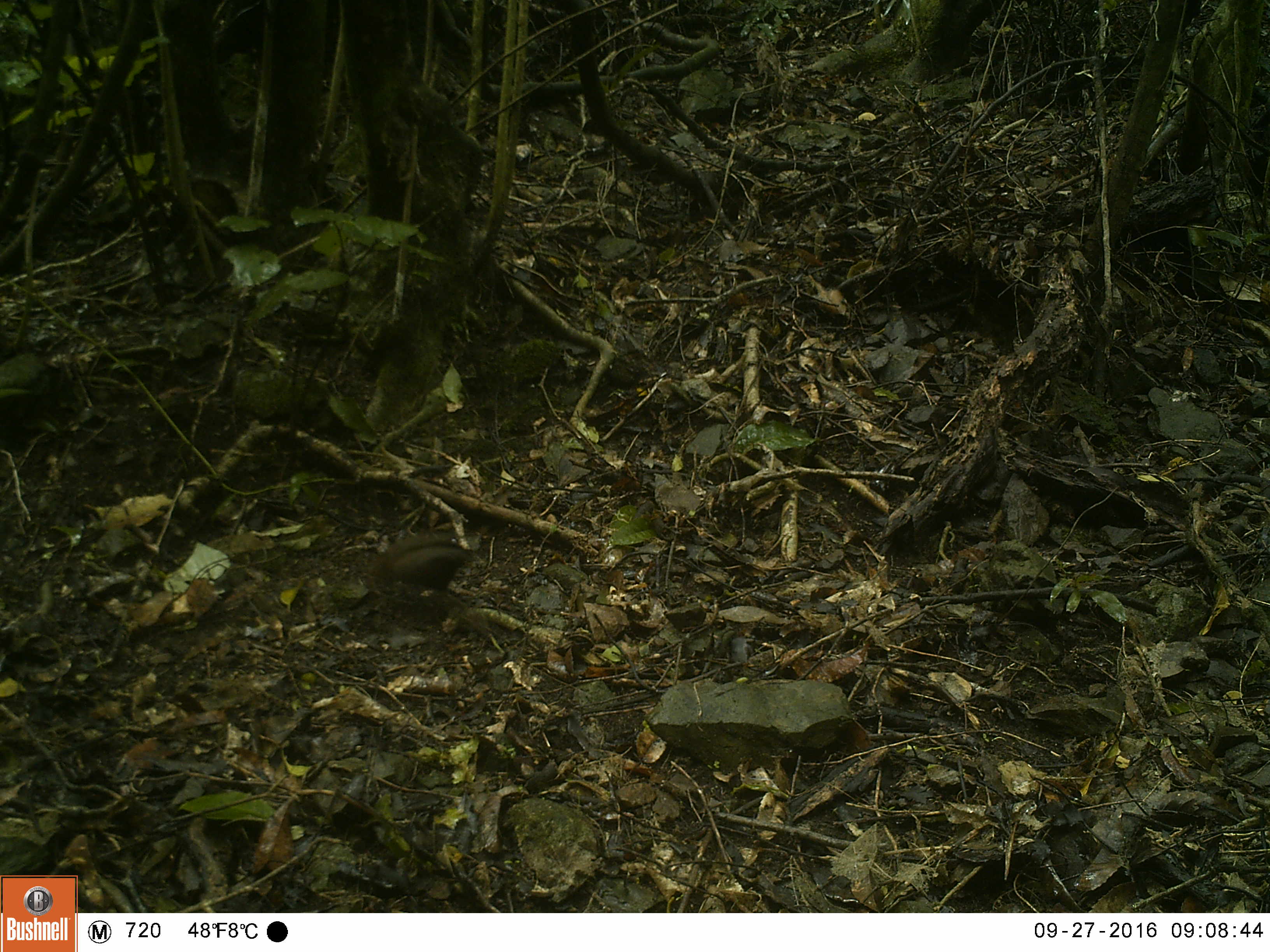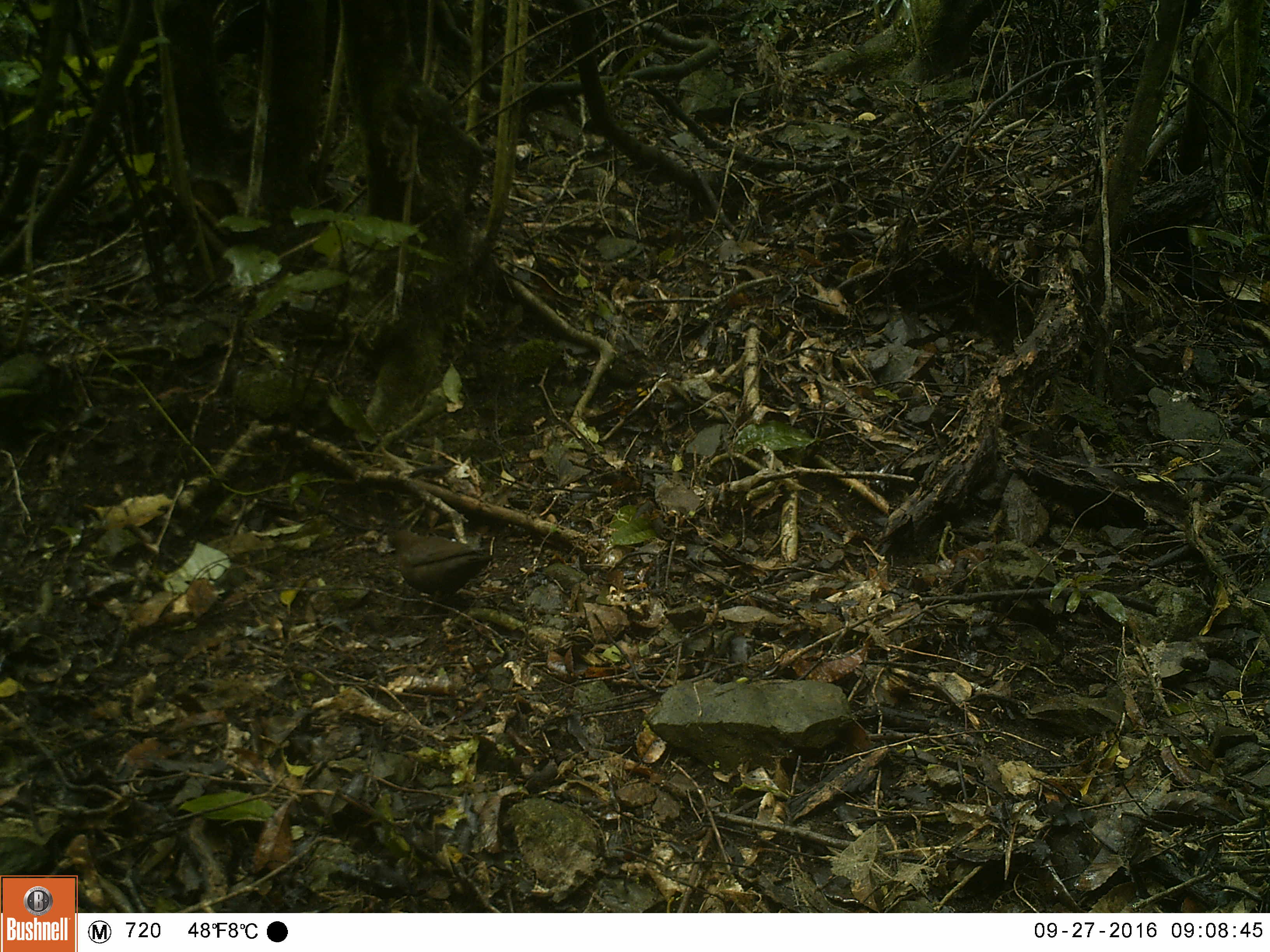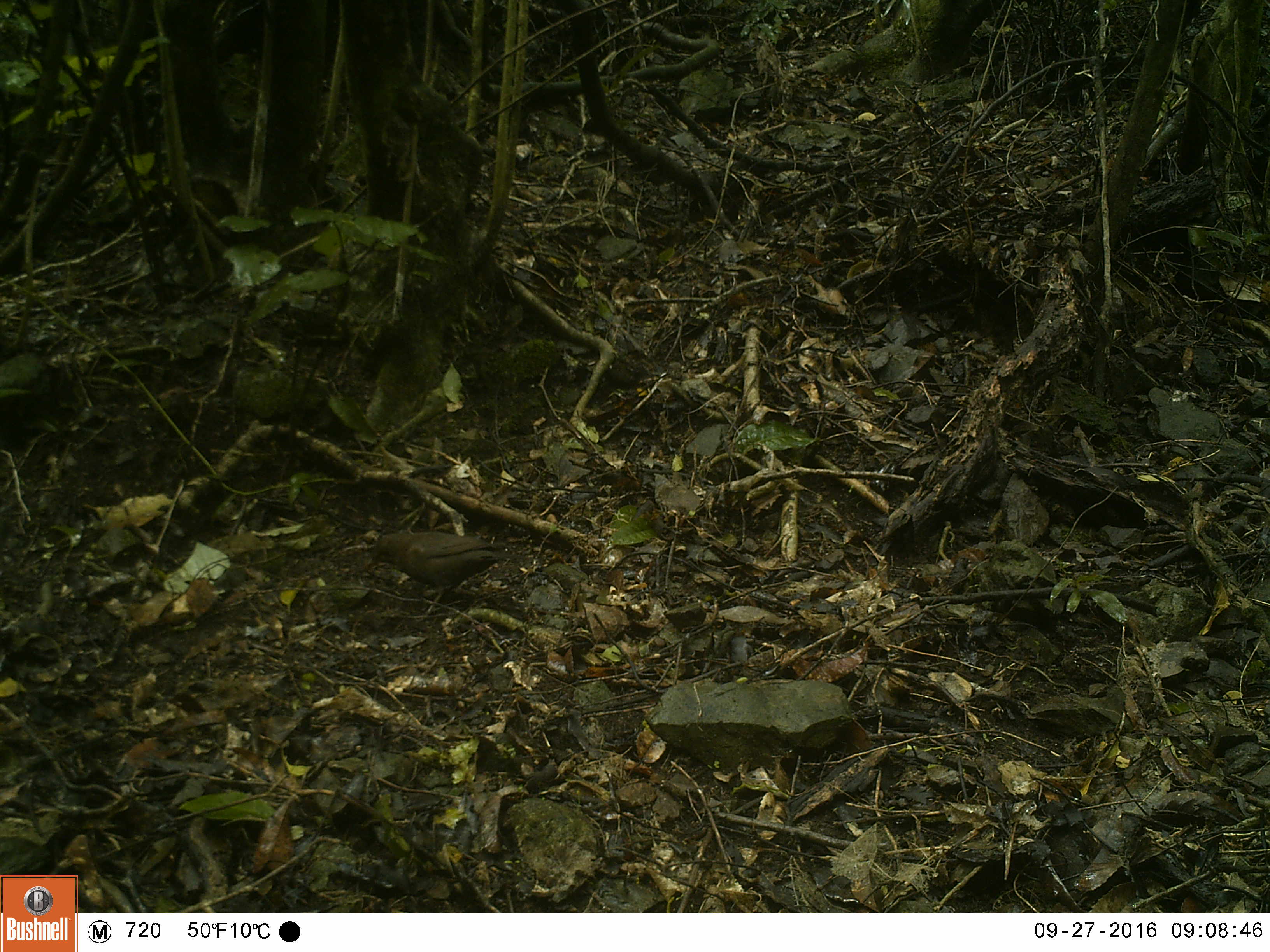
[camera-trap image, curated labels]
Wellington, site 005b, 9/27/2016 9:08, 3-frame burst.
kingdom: Animalia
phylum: Chordata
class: Aves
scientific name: Aves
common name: bird